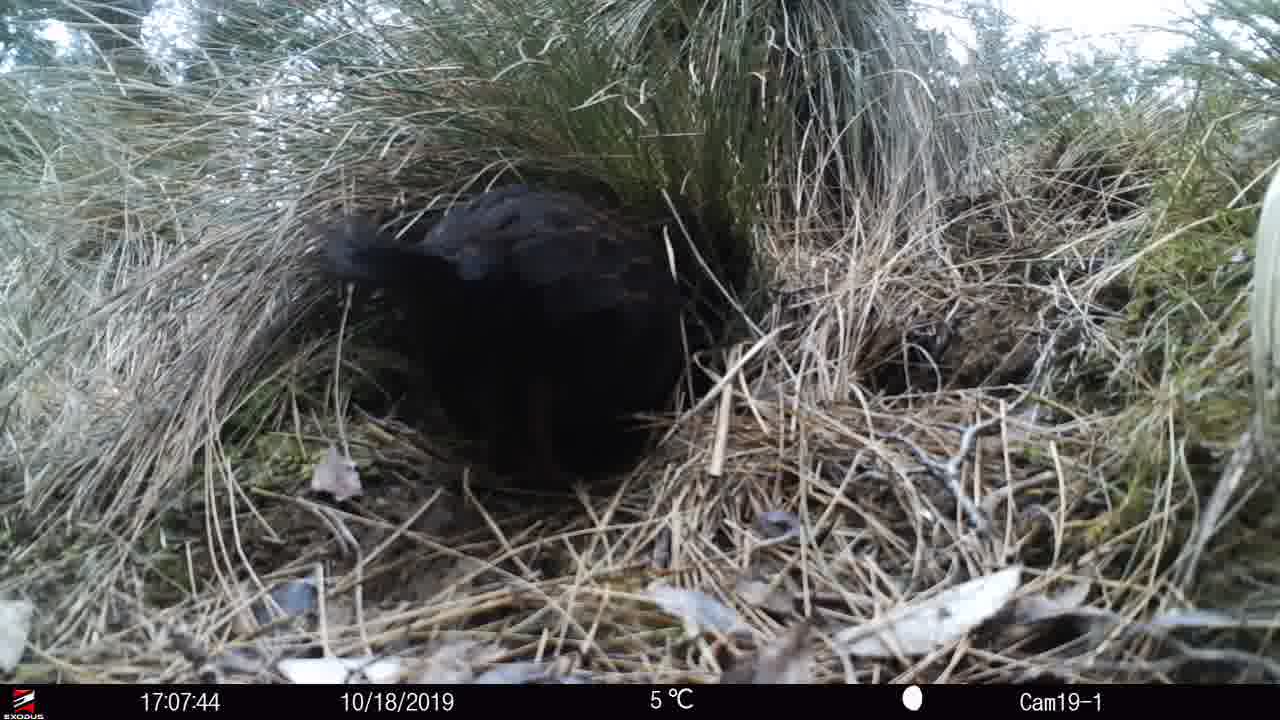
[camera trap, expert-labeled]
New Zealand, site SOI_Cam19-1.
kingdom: Animalia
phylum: Chordata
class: Aves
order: Gruiformes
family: Rallidae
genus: Gallirallus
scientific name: Gallirallus australis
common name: weka